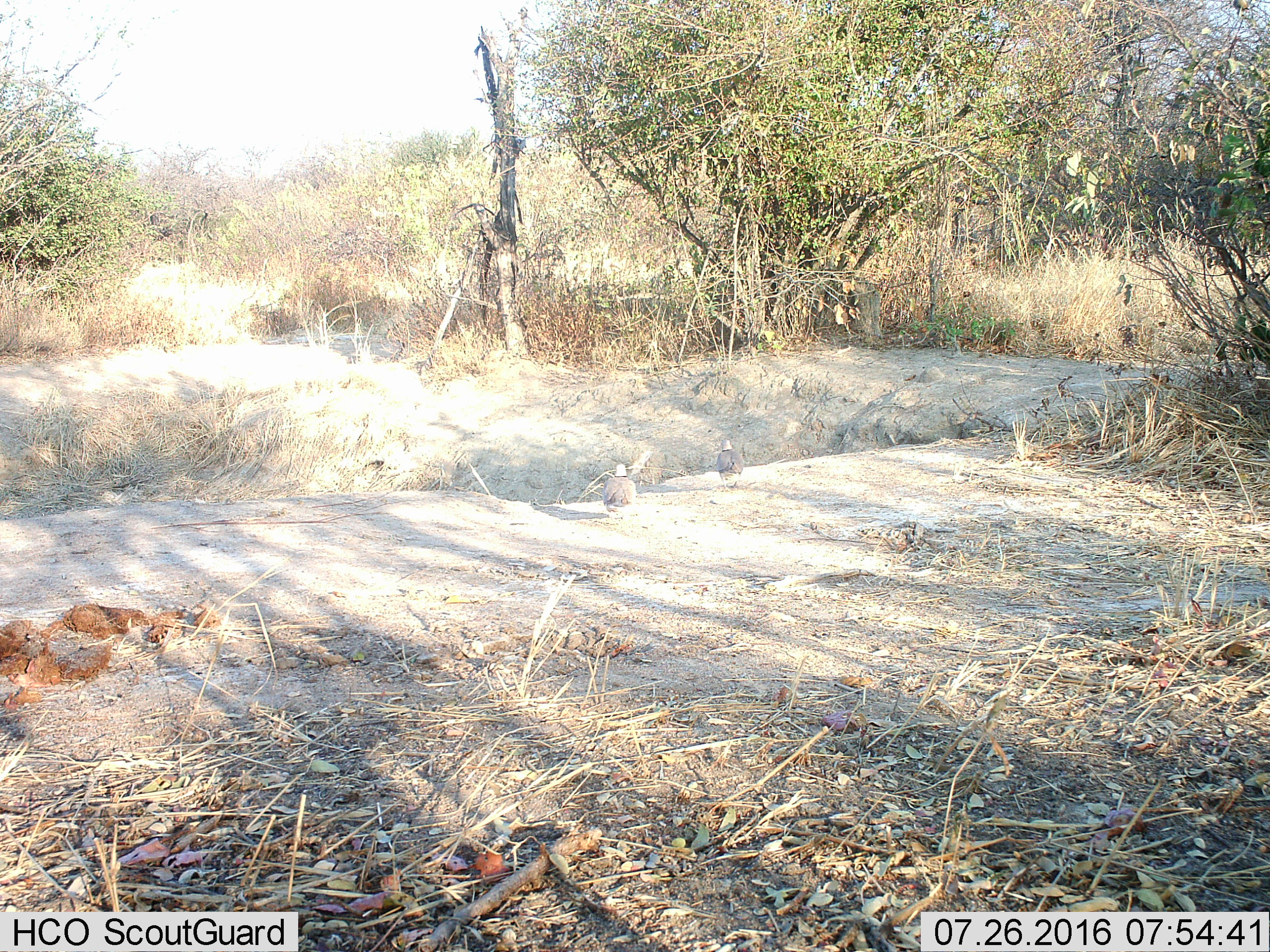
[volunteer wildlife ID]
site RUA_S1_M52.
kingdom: Animalia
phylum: Chordata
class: Aves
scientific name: Aves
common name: bird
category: birdother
Birdother (bird) (Aves), count 2. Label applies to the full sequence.